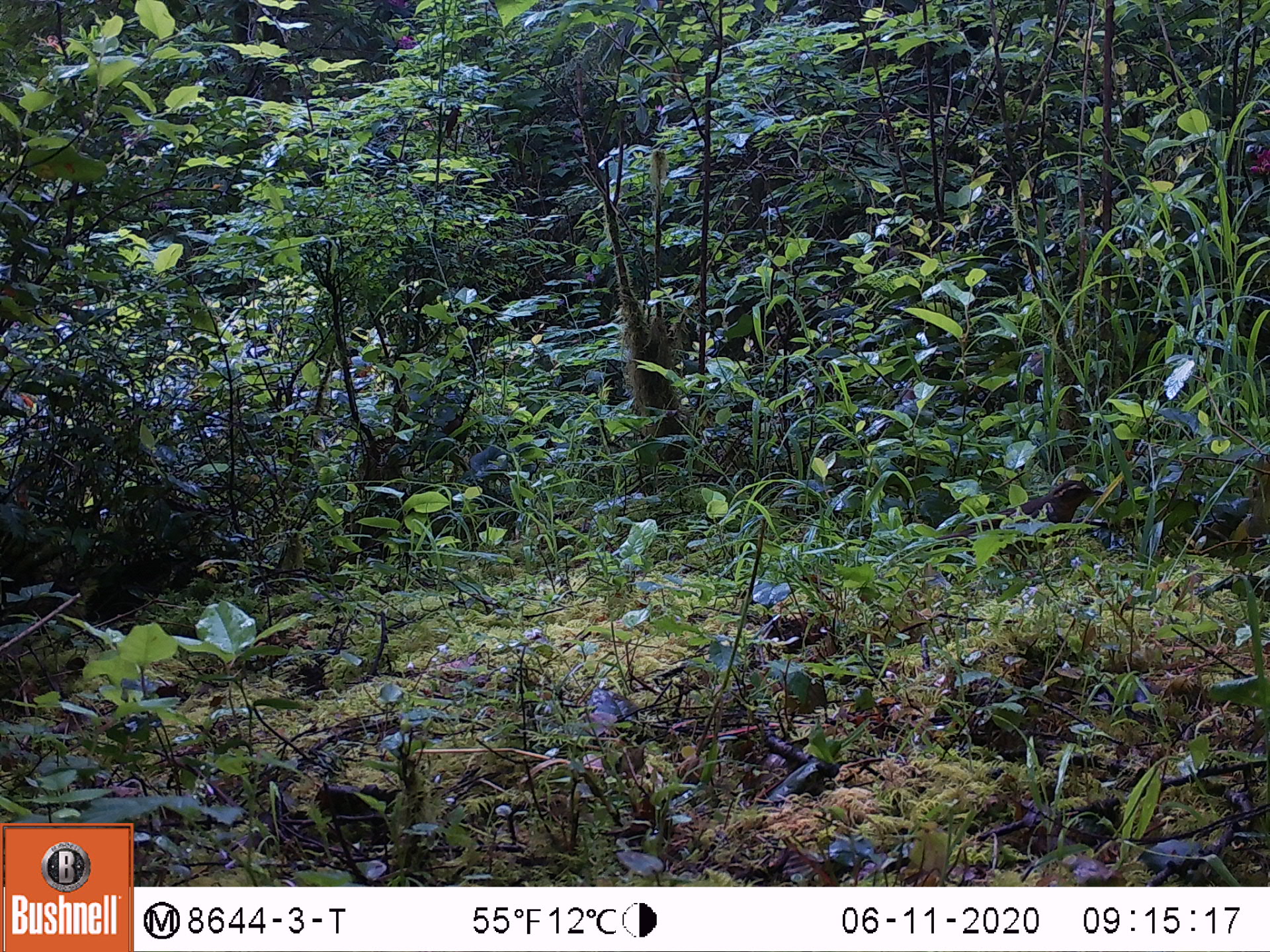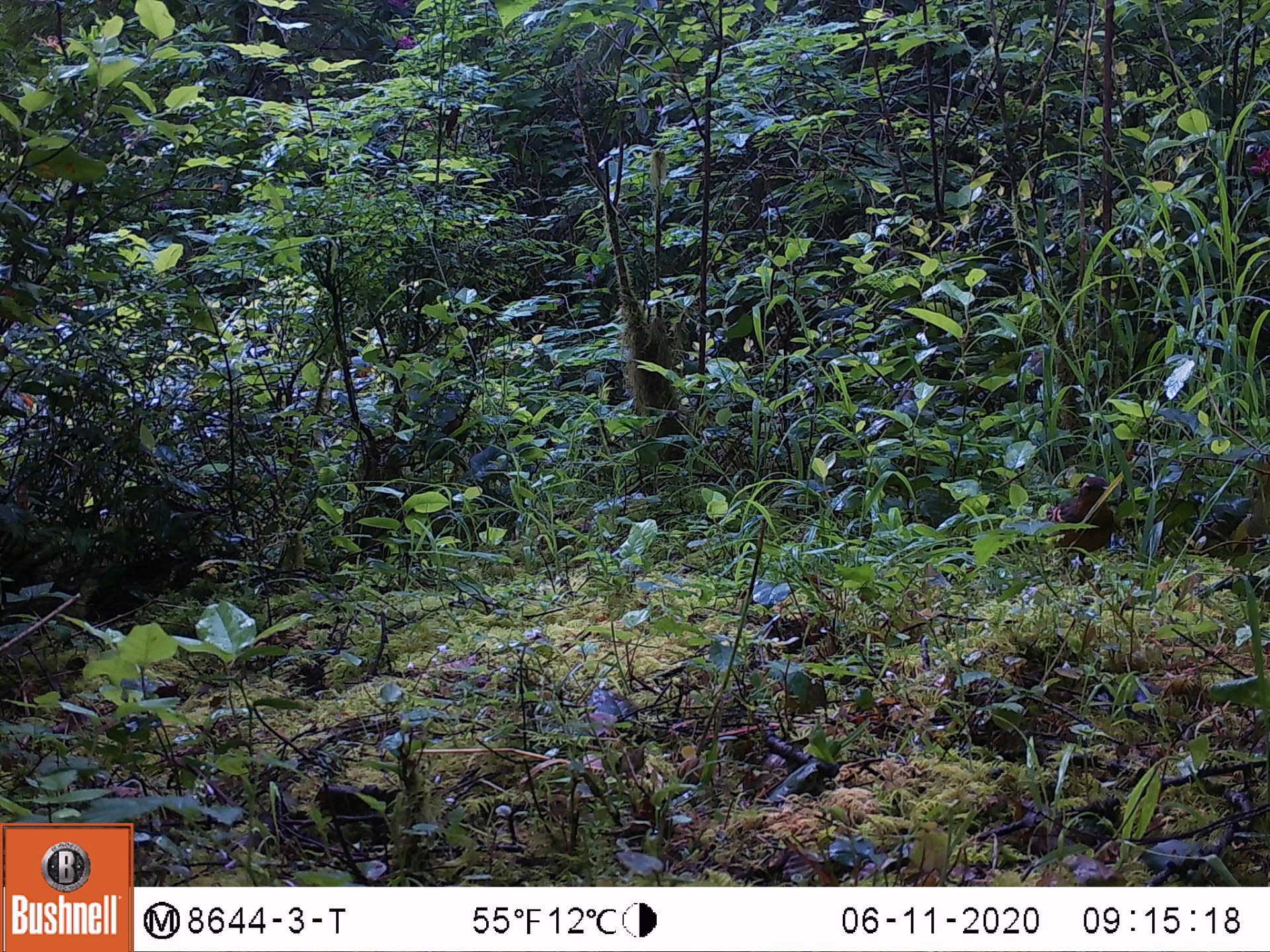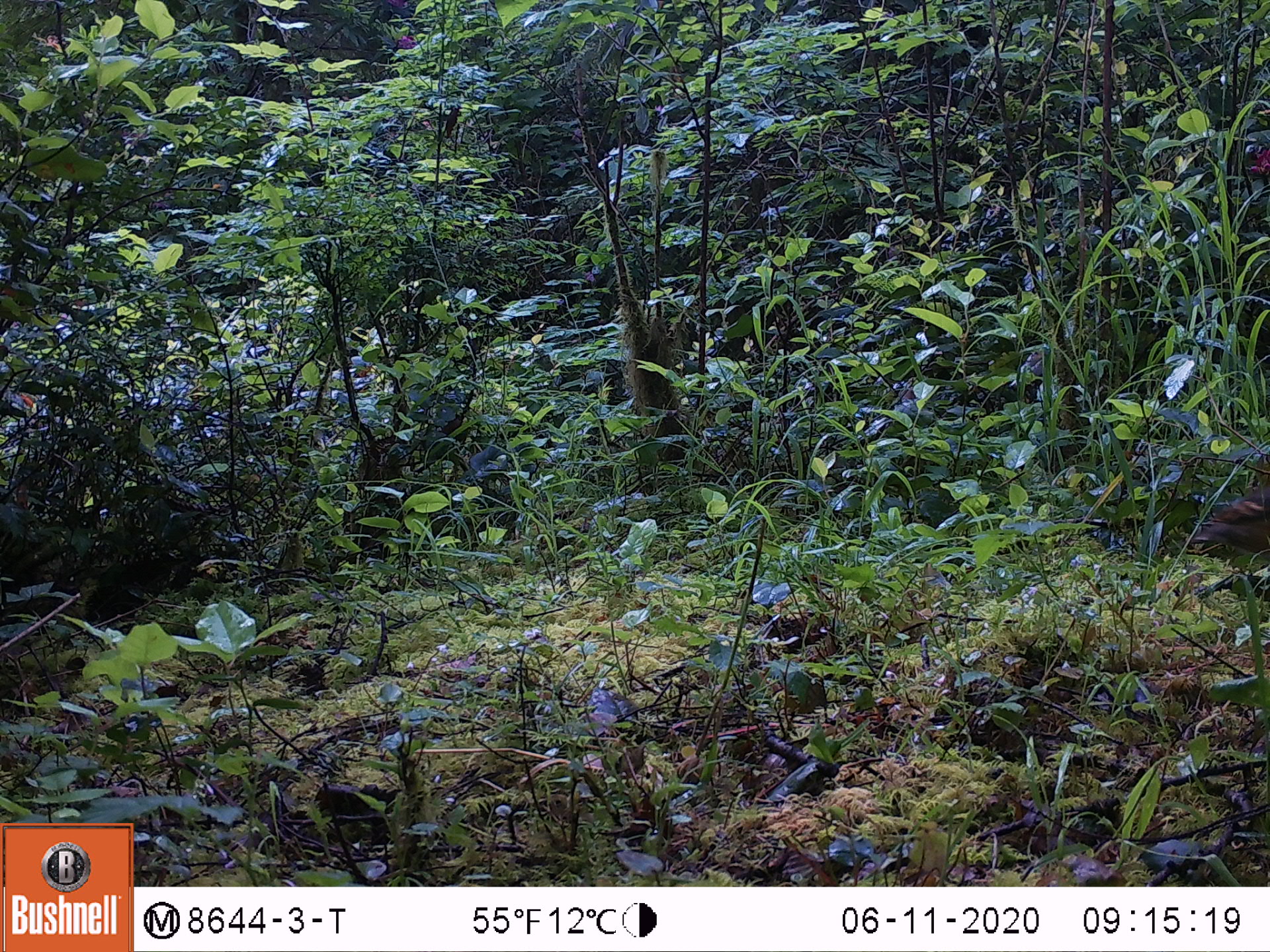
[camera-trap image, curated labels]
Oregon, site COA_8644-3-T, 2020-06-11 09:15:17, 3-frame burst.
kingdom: Animalia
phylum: Chordata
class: Aves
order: Passeriformes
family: Turdidae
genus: Ixoreus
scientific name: Ixoreus naevius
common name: varied thrush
Varied thrush (Ixoreus naevius).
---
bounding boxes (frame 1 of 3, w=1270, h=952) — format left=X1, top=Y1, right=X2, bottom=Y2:
varied thrush: left=962, top=477, right=1102, bottom=574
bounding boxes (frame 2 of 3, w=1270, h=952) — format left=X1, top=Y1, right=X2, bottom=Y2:
varied thrush: left=1034, top=472, right=1120, bottom=566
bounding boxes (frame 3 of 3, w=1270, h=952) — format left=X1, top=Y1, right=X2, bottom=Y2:
varied thrush: left=1189, top=494, right=1263, bottom=575